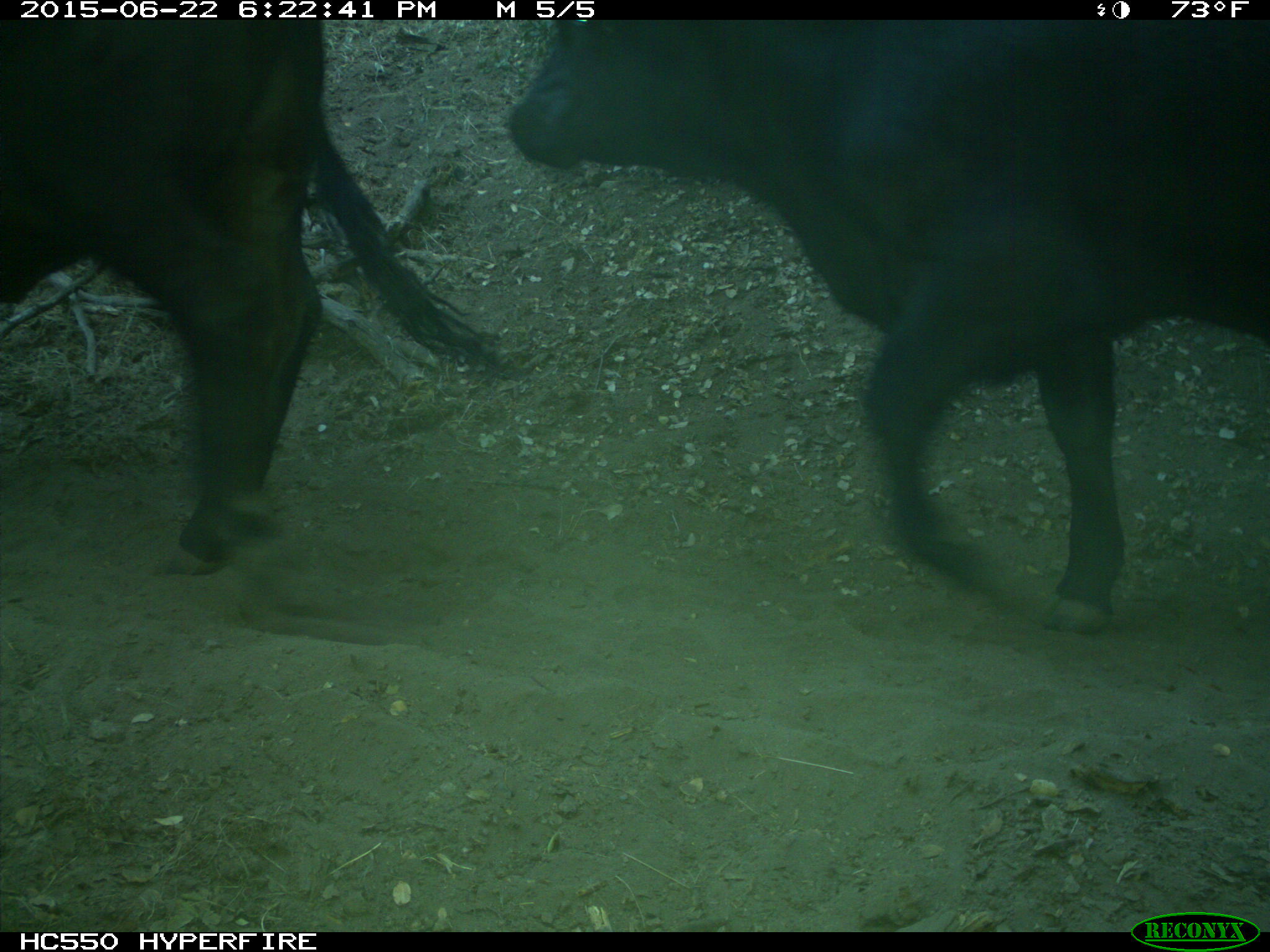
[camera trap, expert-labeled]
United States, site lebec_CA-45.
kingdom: Animalia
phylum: Chordata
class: Mammalia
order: Artiodactyla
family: Bovidae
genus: Bos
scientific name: Bos taurus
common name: domestic cow